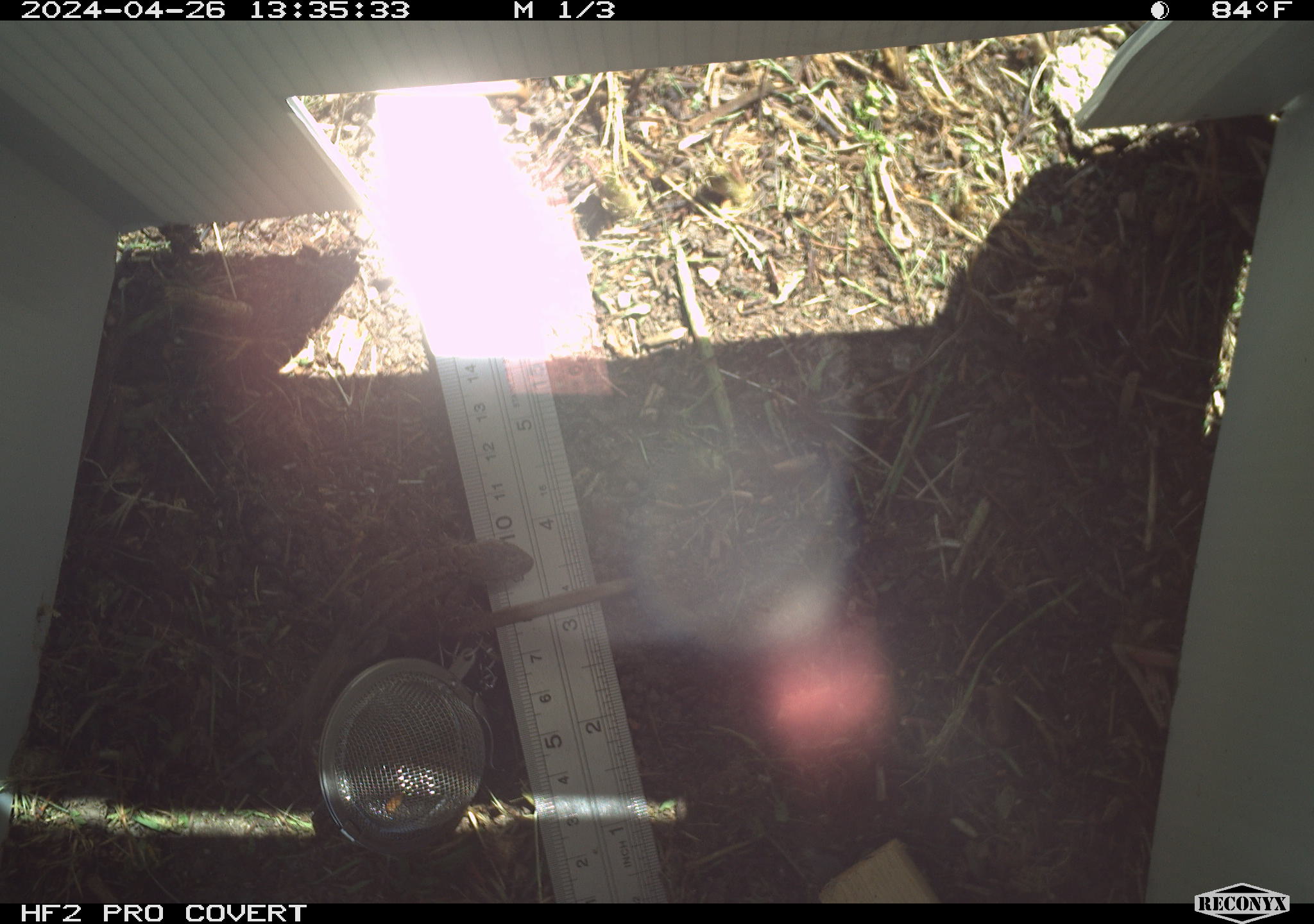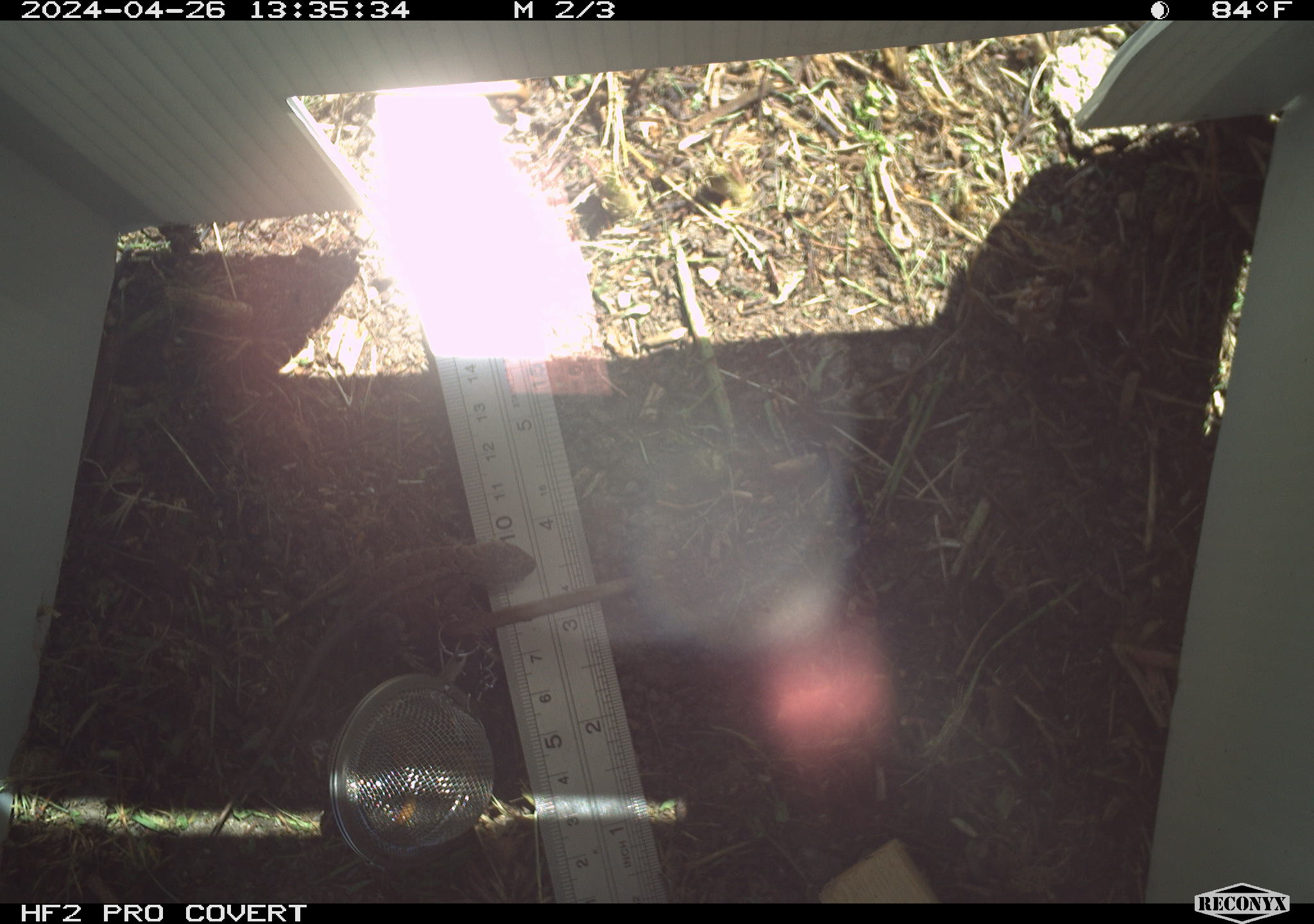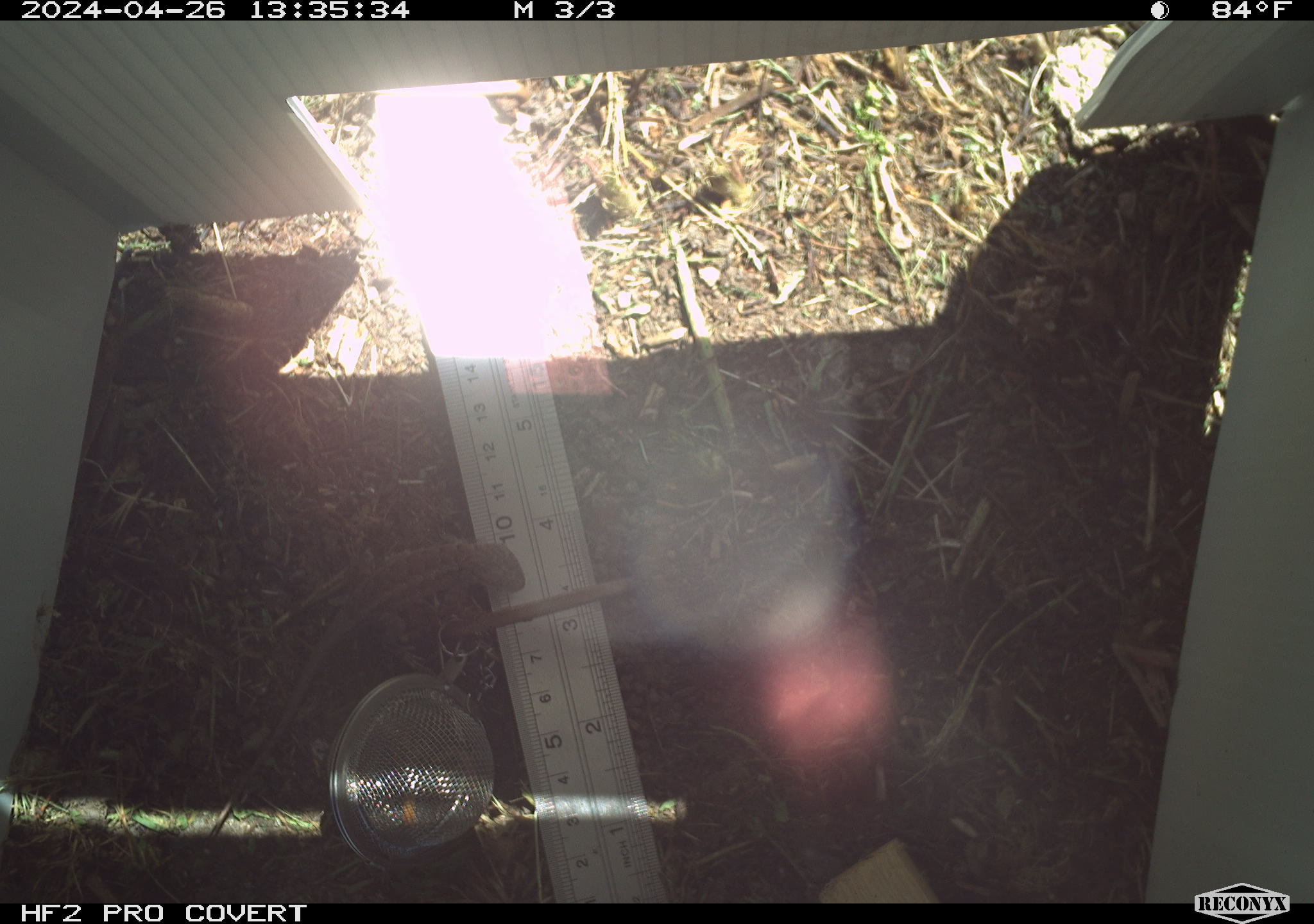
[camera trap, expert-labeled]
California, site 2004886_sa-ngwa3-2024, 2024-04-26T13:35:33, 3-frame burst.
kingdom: Animalia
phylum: Chordata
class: Reptilia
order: Squamata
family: Phrynosomatidae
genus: Sceloporus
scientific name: Sceloporus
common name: spiny lizards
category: sceloporus species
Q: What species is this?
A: Sceloporus species (spiny lizards) (Sceloporus).